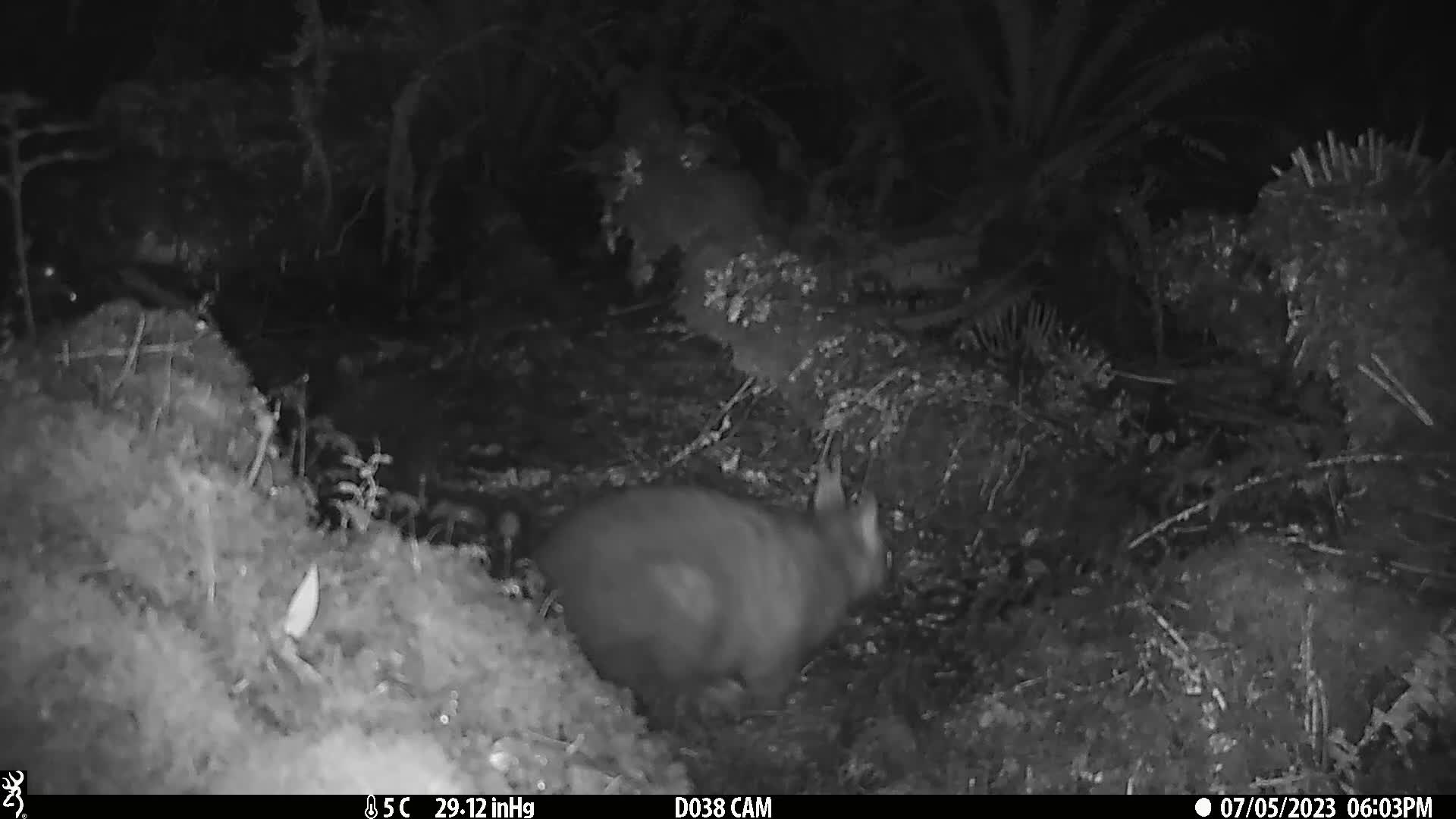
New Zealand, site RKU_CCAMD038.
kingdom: Animalia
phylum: Chordata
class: Mammalia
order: Diprotodontia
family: Phalangeridae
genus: Trichosurus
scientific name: Trichosurus vulpecula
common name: common brushtail possum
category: possum